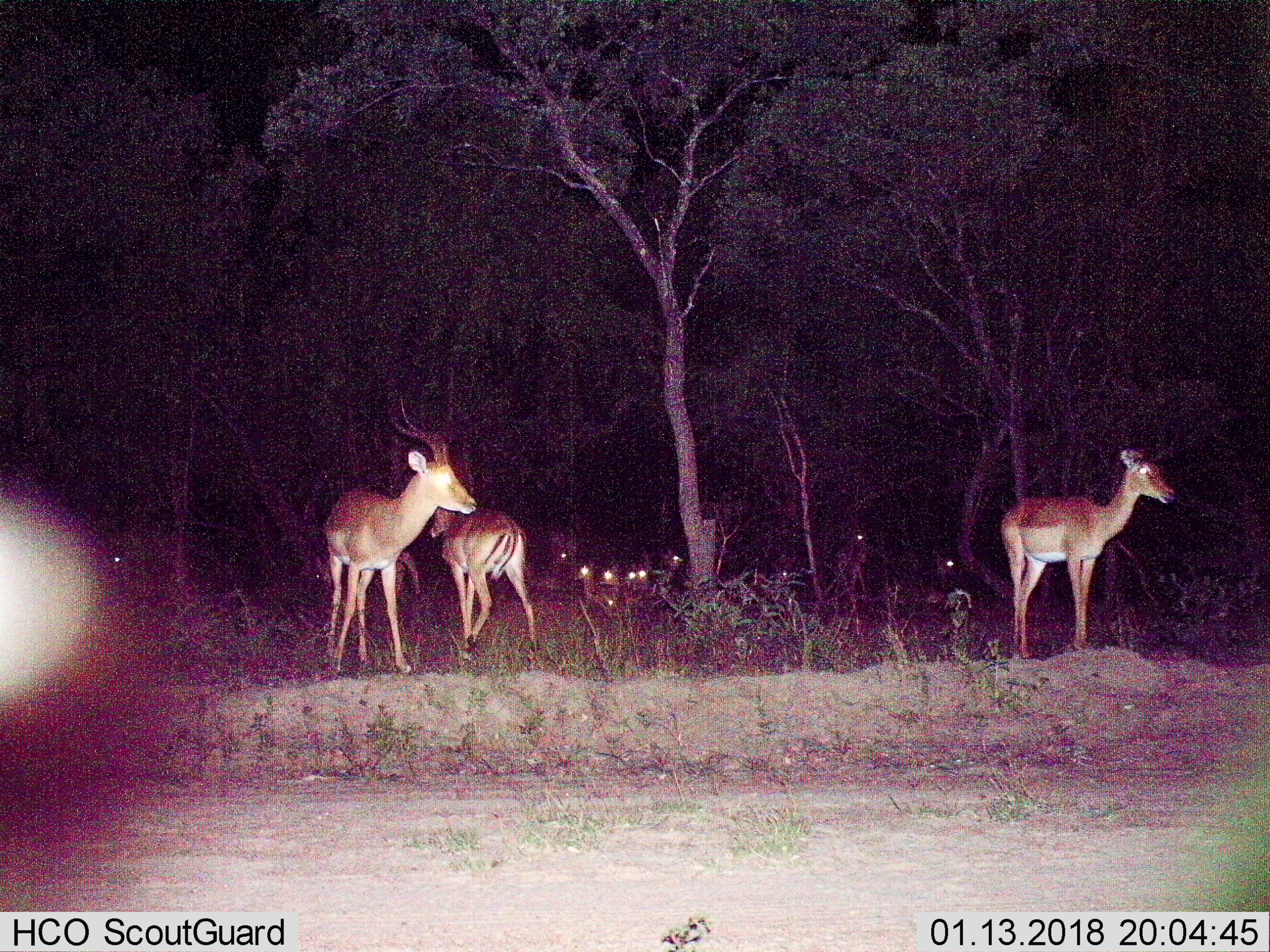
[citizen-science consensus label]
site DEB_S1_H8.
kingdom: Animalia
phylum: Chordata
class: Mammalia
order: Artiodactyla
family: Bovidae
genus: Aepyceros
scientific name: Aepyceros melampus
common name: impala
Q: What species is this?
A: Impala (Aepyceros melampus).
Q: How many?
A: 11-50.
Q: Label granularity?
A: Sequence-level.